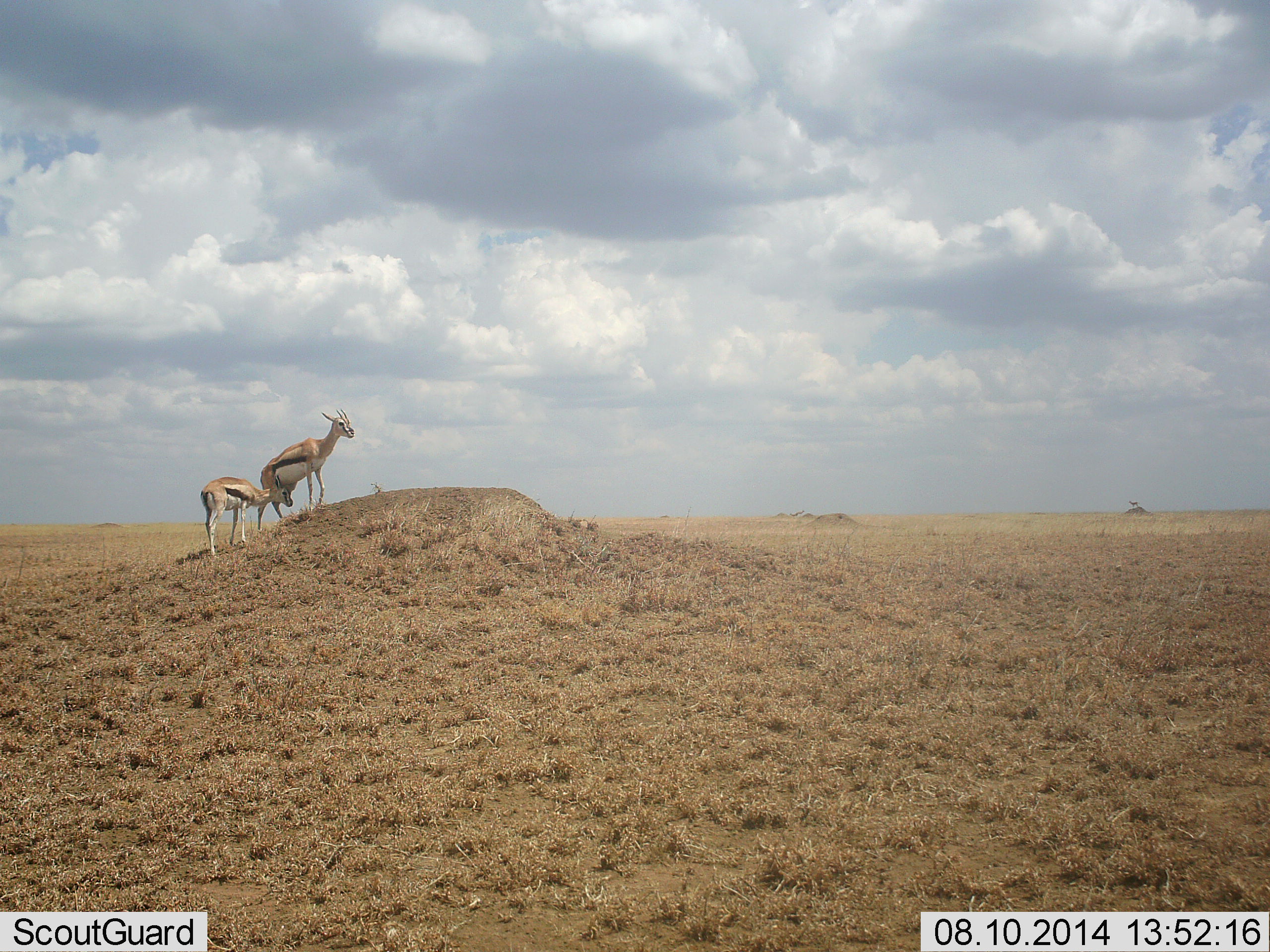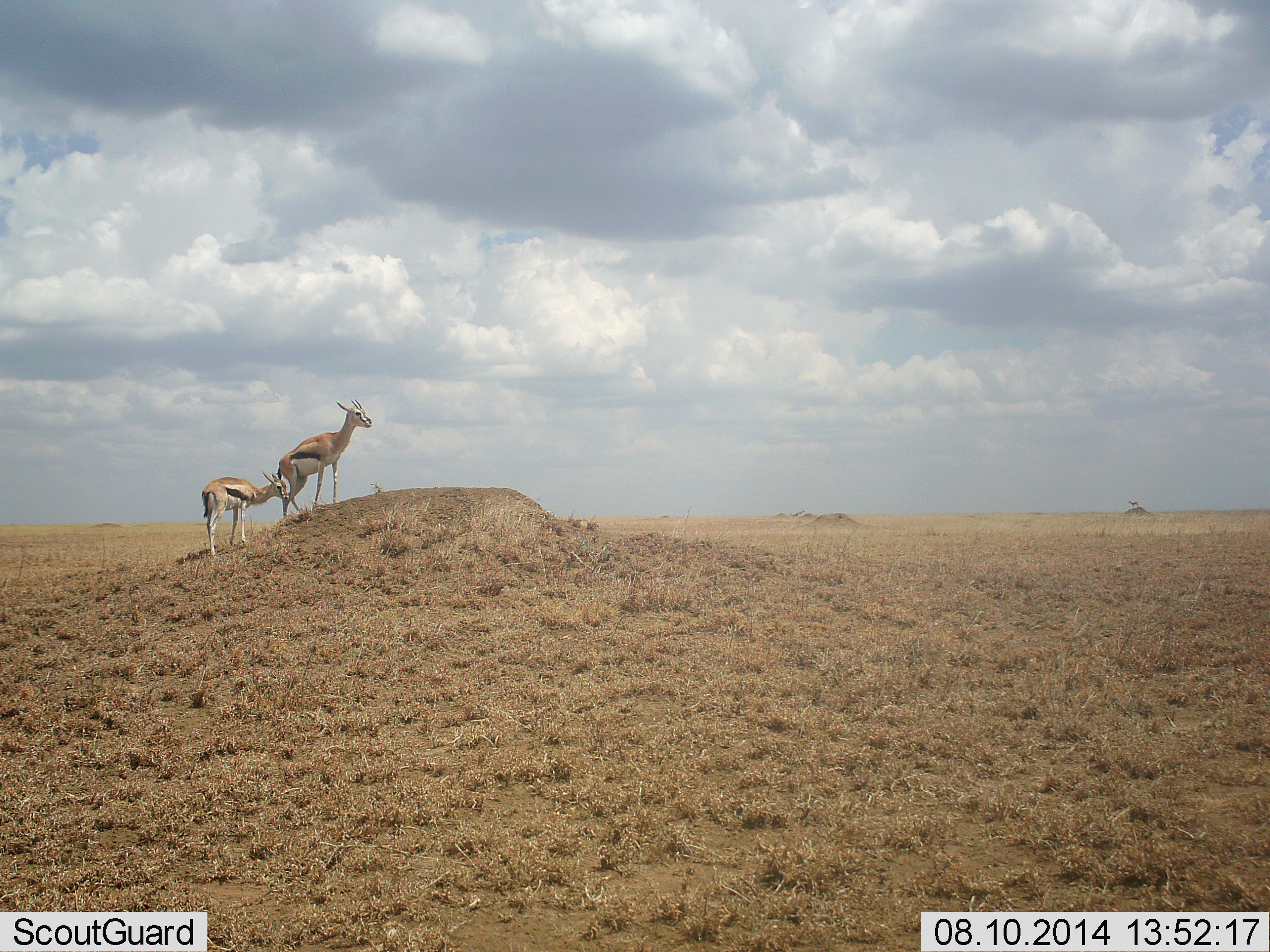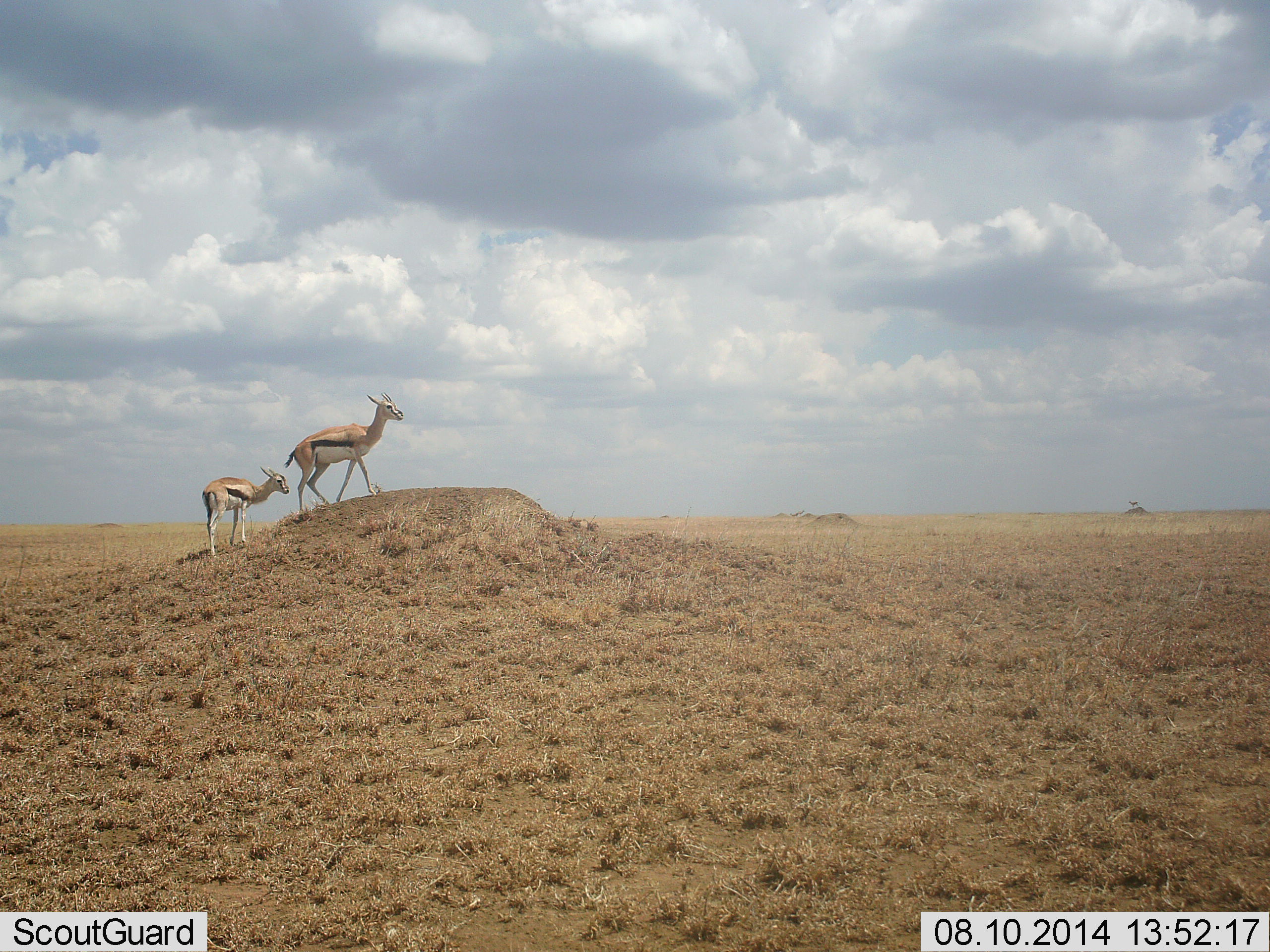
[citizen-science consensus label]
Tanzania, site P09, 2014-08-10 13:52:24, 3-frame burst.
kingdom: Animalia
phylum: Chordata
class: Mammalia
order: Artiodactyla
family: Bovidae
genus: Eudorcas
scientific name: Eudorcas thomsonii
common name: thomson's gazelle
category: gazellethomsons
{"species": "gazellethomsons (thomson's gazelle) (Eudorcas thomsonii)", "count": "2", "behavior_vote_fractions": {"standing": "60%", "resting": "0%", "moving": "60%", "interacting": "0%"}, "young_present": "30%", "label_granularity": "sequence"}